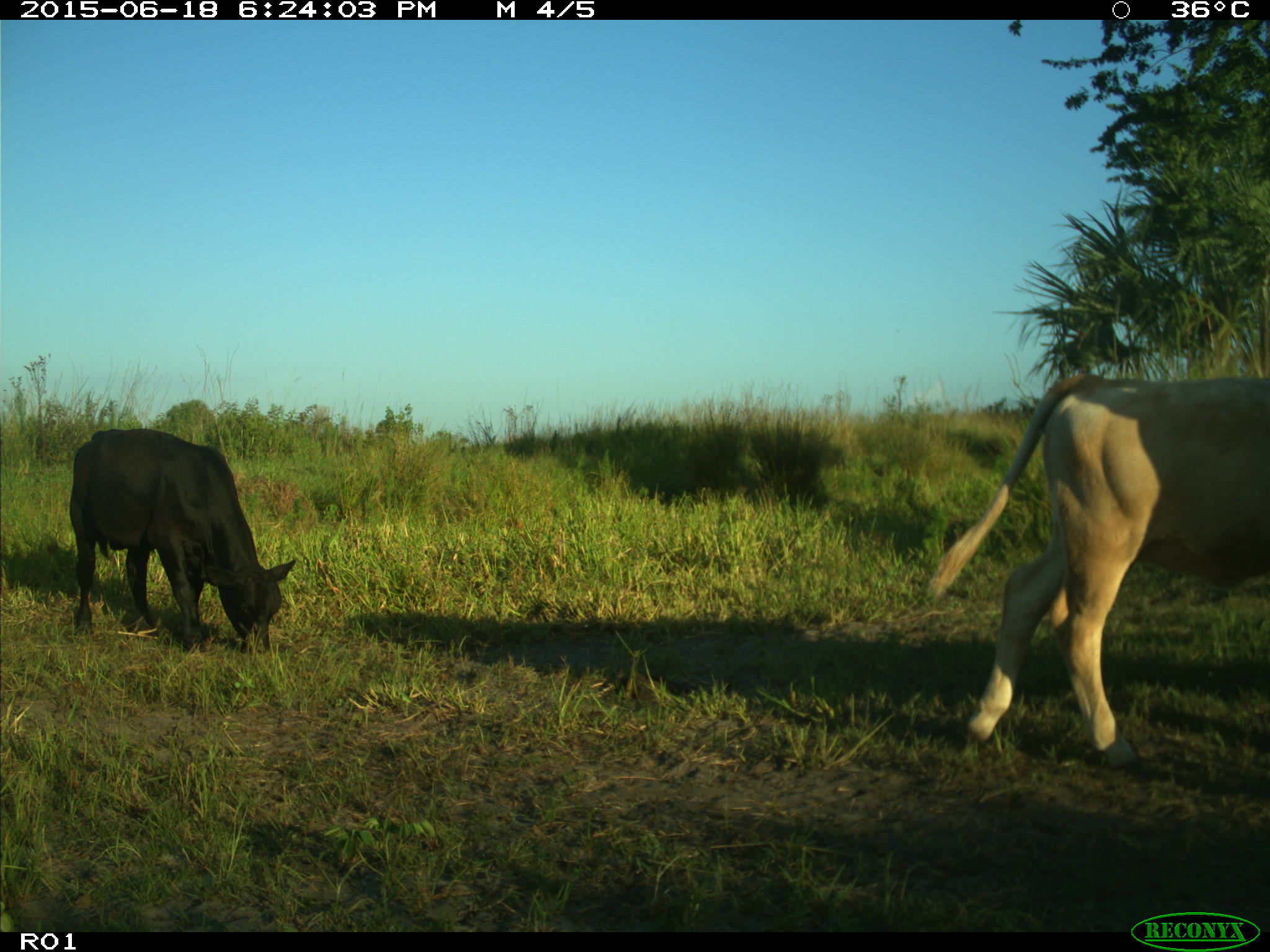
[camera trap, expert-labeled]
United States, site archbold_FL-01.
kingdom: Animalia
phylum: Chordata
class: Mammalia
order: Artiodactyla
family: Bovidae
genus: Bos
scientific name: Bos taurus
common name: domestic cow